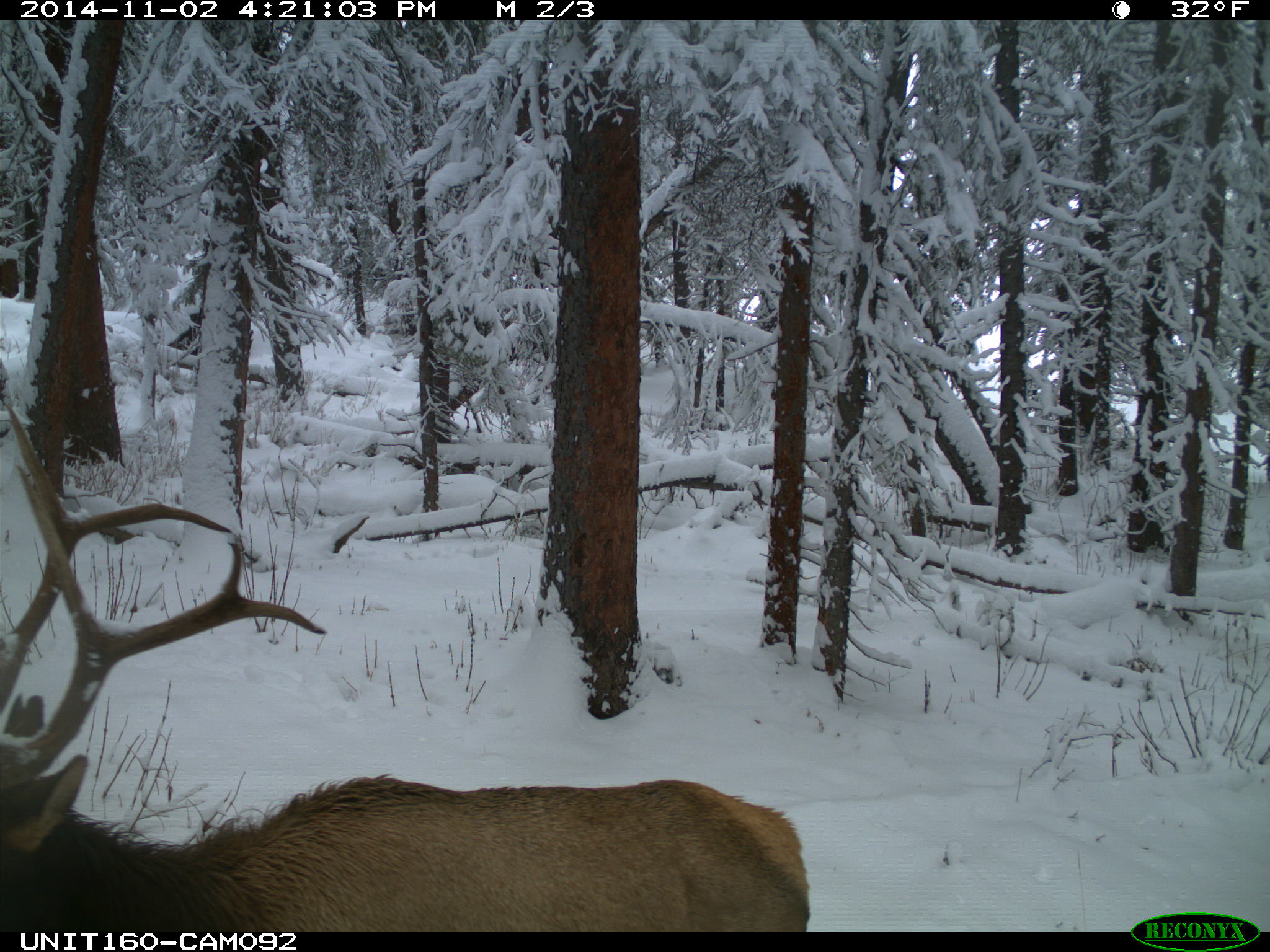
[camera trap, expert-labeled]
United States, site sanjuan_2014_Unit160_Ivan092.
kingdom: Animalia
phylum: Chordata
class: Mammalia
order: Artiodactyla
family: Cervidae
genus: Cervus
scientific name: Cervus elaphus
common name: red deer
Cervus elaphus (red deer).